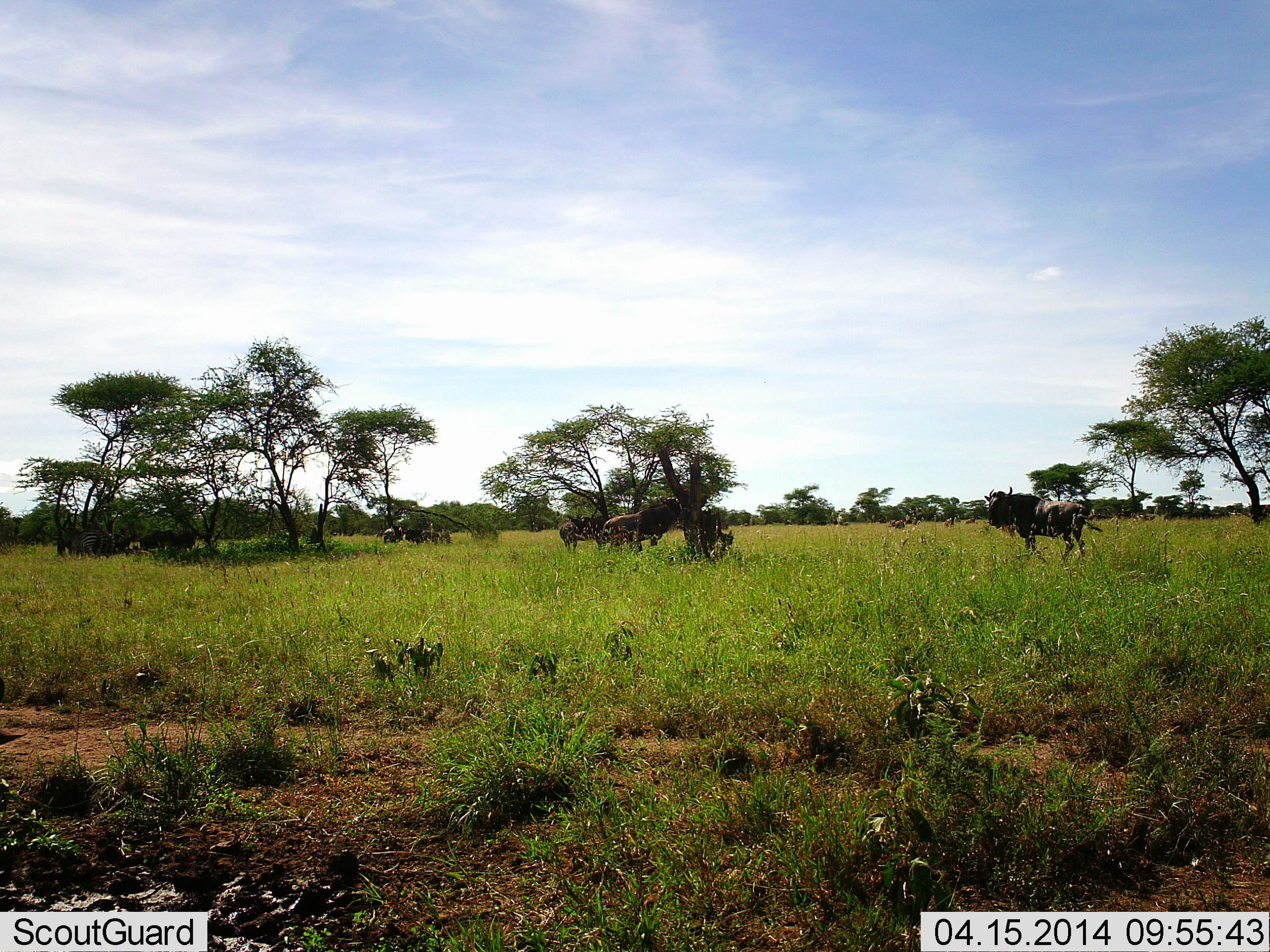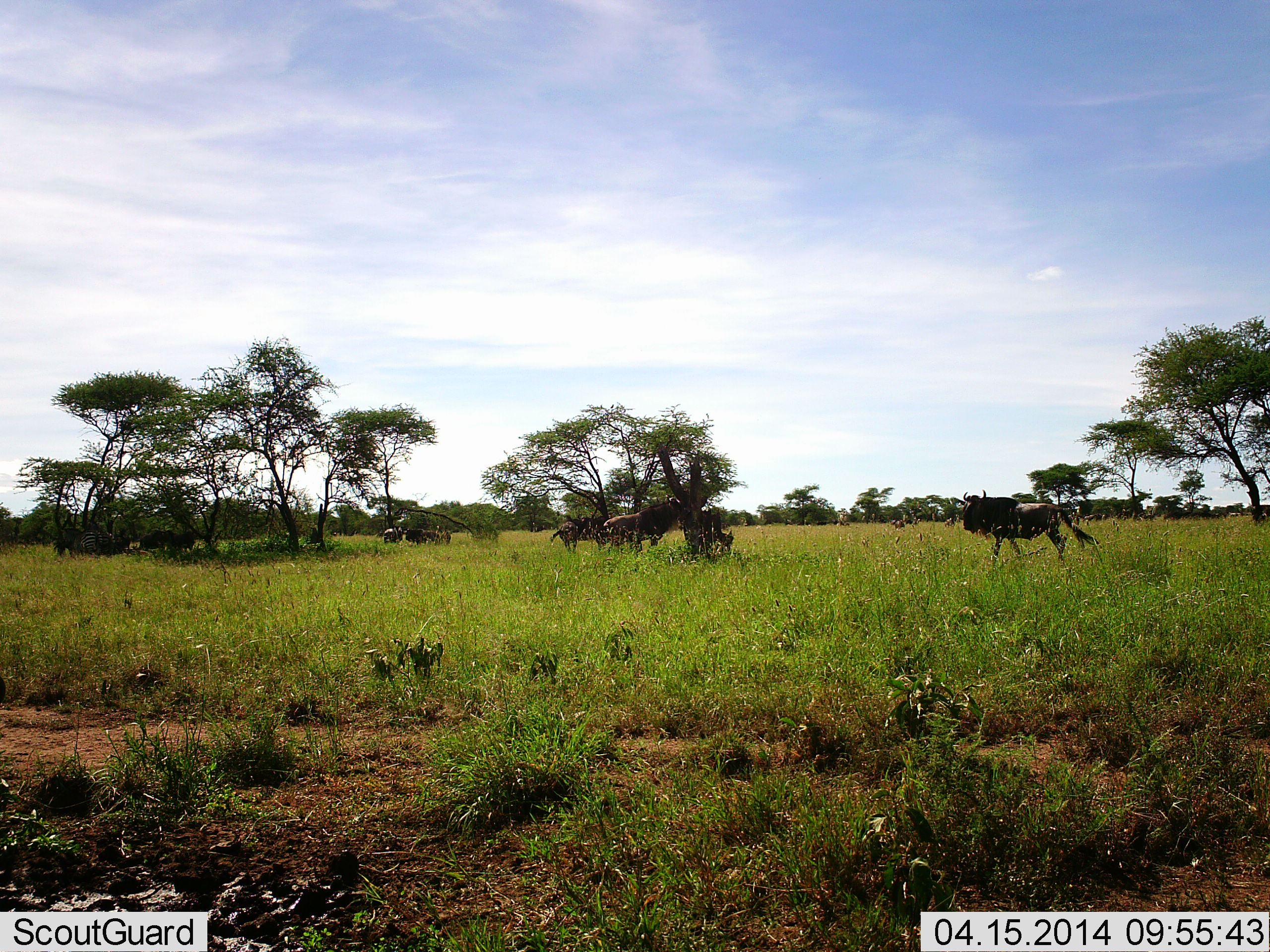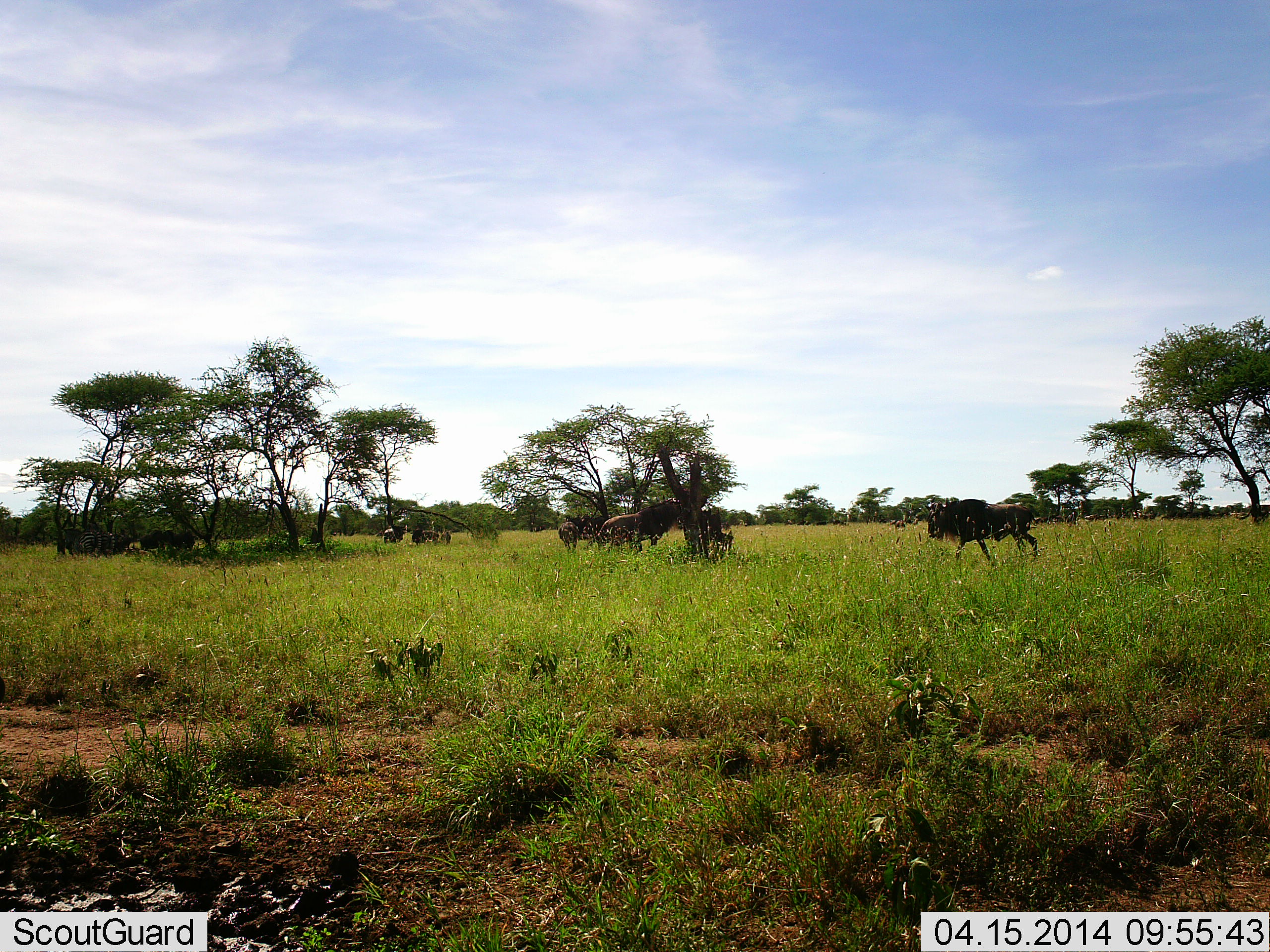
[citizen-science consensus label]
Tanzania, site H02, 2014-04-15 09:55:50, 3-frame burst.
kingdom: Animalia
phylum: Chordata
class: Mammalia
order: Artiodactyla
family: Bovidae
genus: Connochaetes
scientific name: Connochaetes taurinus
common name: blue wildebeest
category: wildebeest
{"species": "wildebeest (blue wildebeest) (Connochaetes taurinus)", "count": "8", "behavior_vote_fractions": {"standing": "47%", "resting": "8%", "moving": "81%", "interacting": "3%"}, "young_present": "3%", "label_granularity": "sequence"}